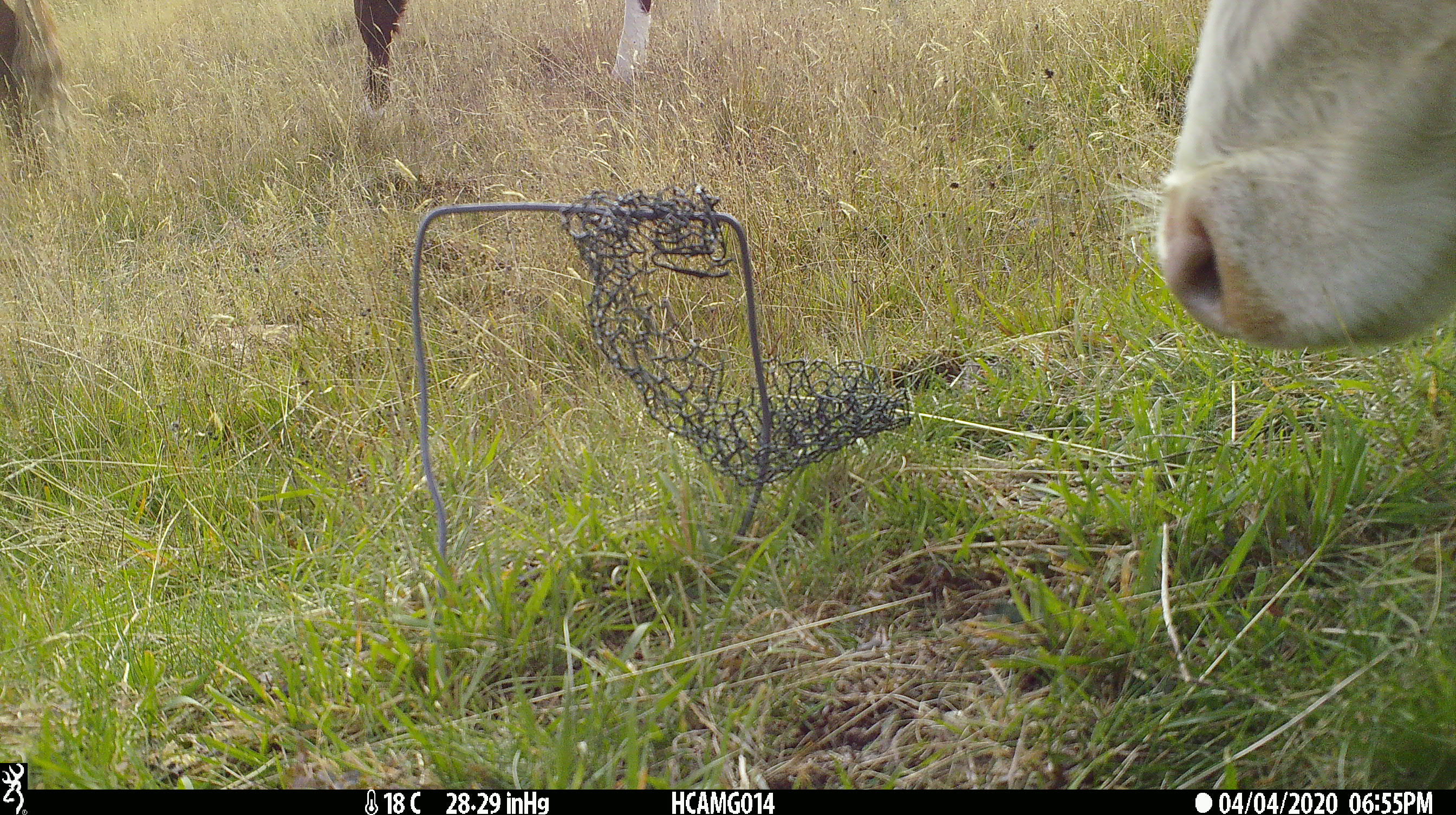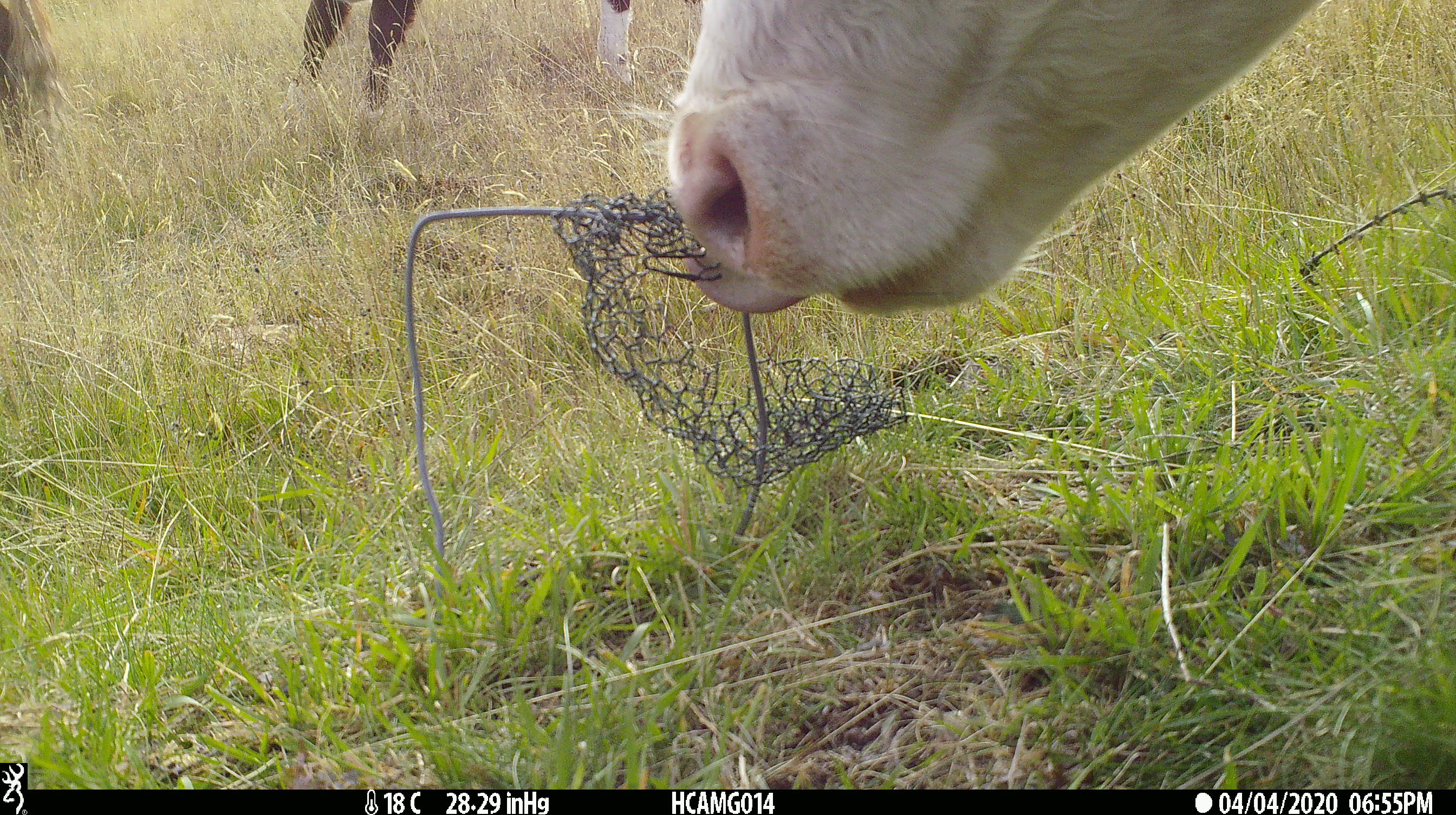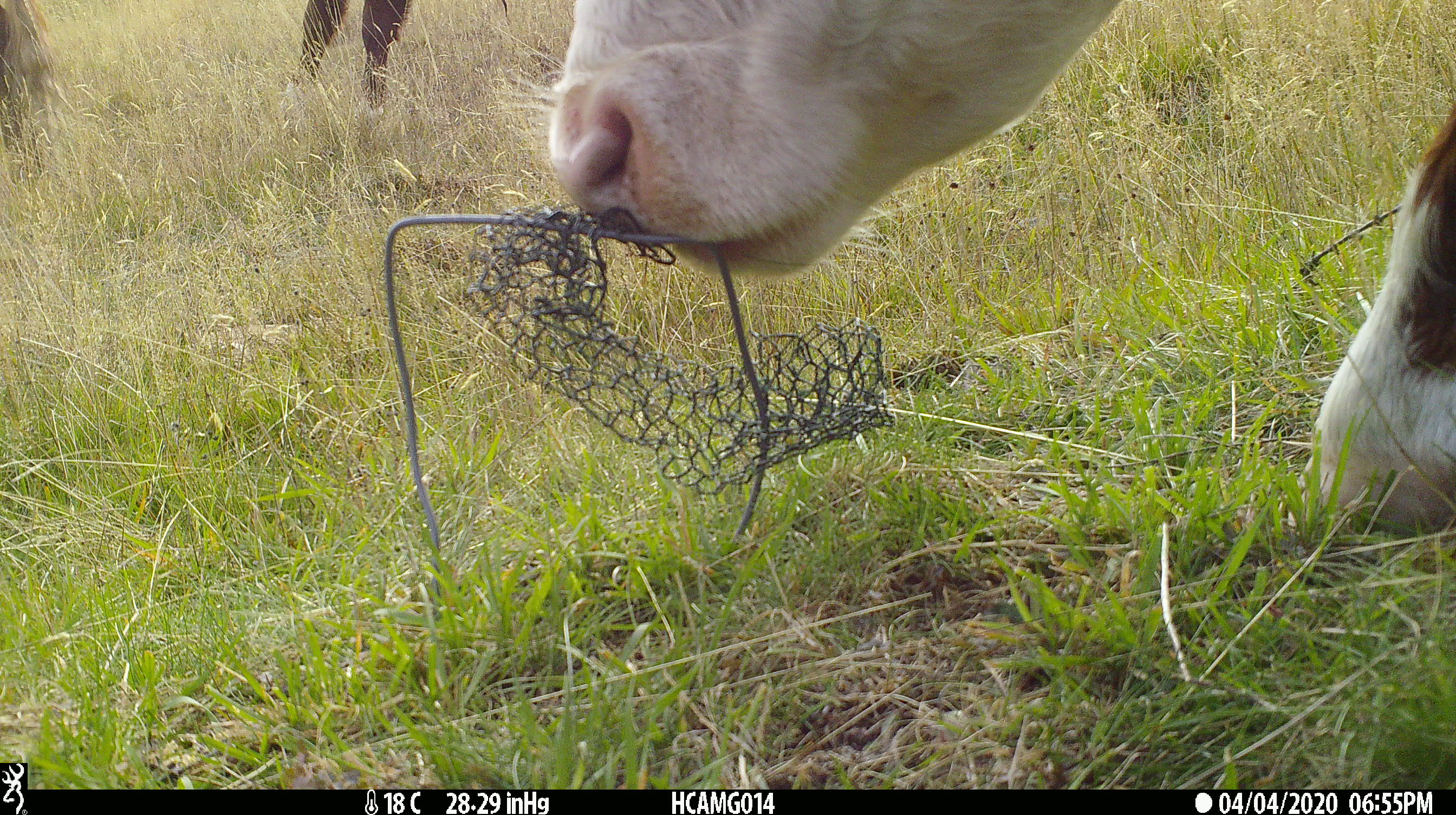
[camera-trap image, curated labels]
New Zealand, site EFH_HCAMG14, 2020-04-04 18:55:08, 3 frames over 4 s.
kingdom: Animalia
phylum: Chordata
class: Mammalia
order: Artiodactyla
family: Bovidae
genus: Bos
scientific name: Bos taurus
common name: domestic cow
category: cow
Cow (domestic cow) (Bos taurus).